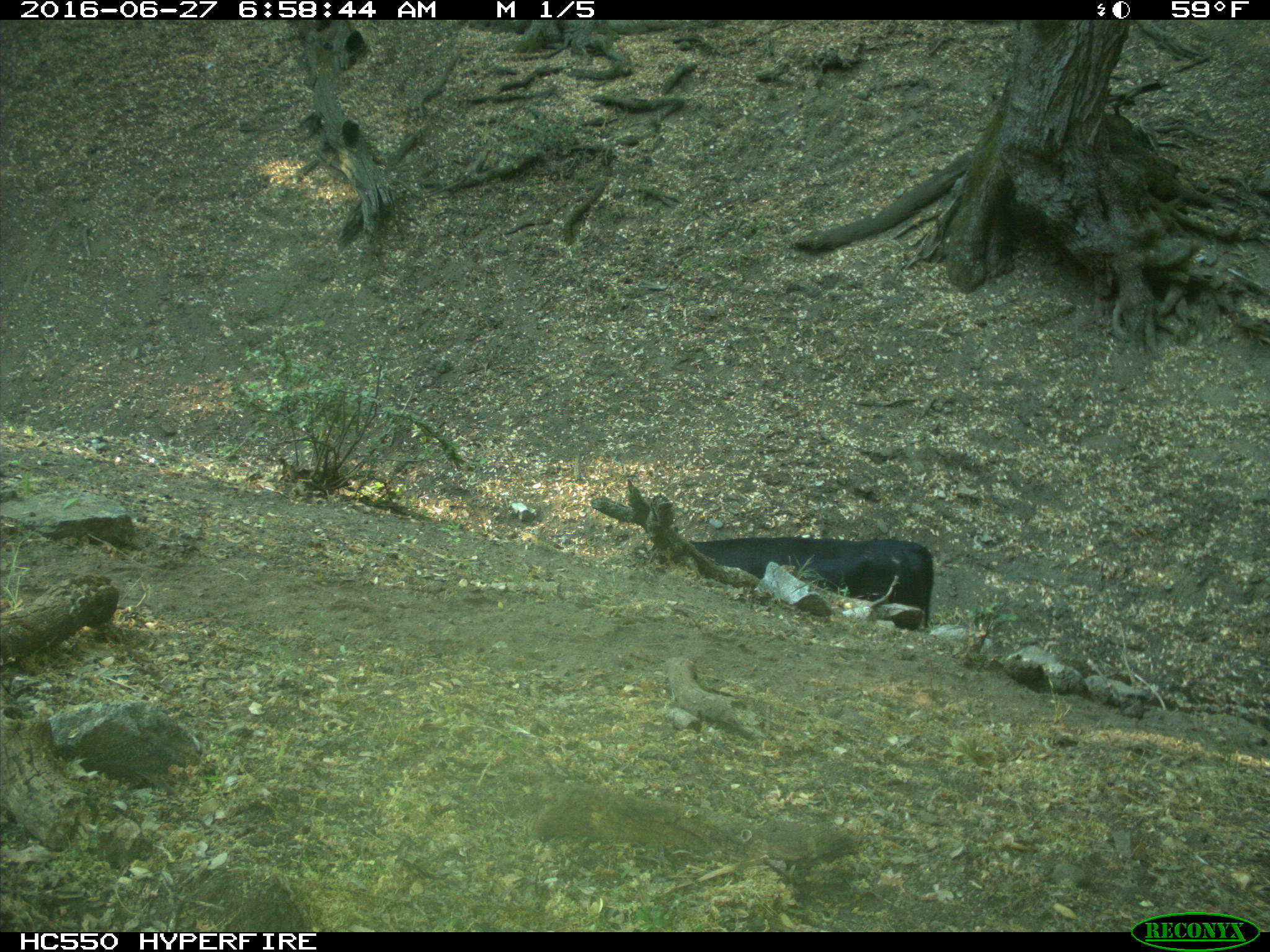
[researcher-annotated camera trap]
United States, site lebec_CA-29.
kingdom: Animalia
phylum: Chordata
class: Mammalia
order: Artiodactyla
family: Bovidae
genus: Bos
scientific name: Bos taurus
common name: domestic cow